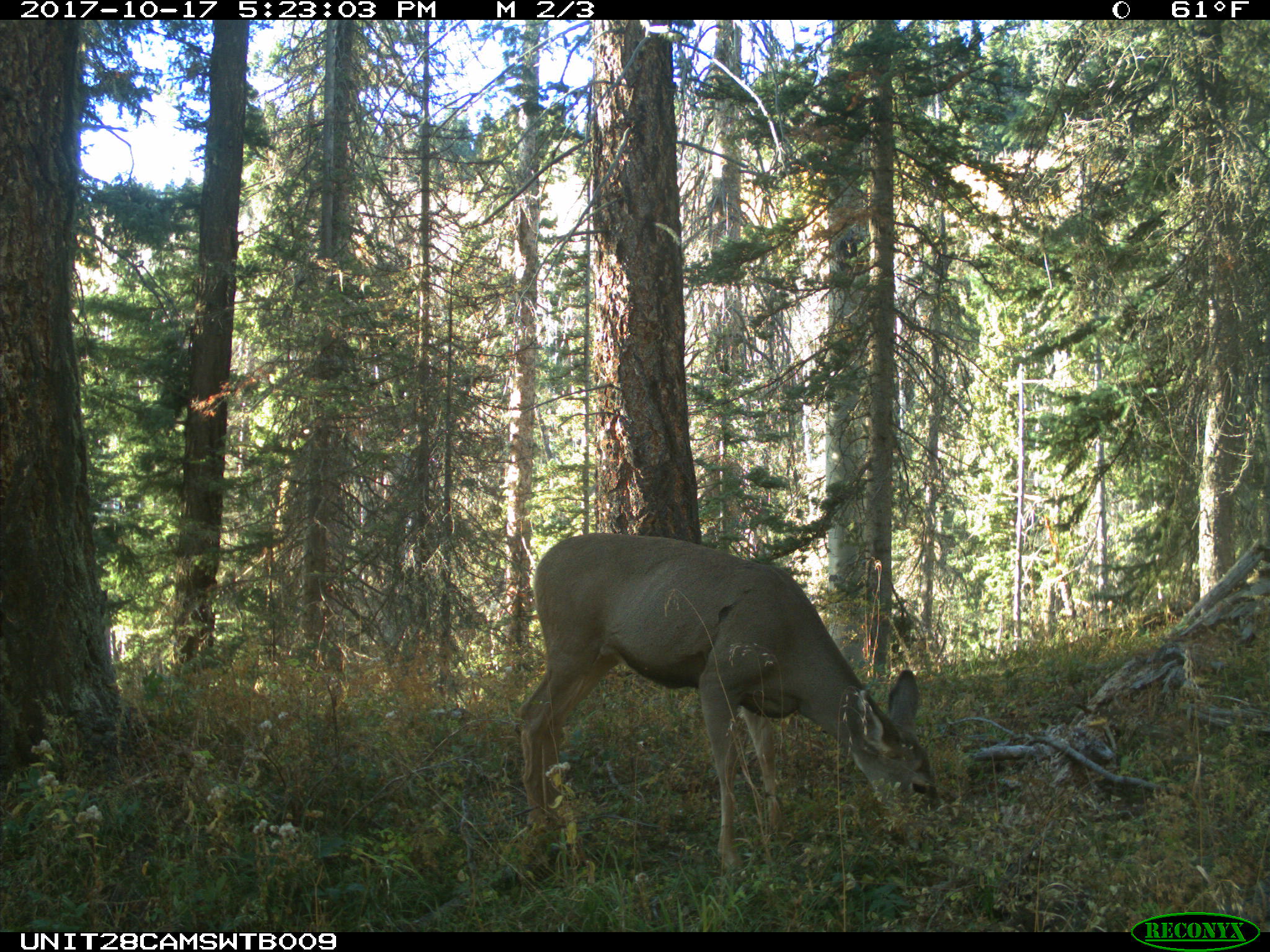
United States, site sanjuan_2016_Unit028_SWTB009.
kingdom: Animalia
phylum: Chordata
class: Mammalia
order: Artiodactyla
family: Cervidae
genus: Odocoileus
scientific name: Odocoileus hemionus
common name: mule deer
Odocoileus hemionus (mule deer).